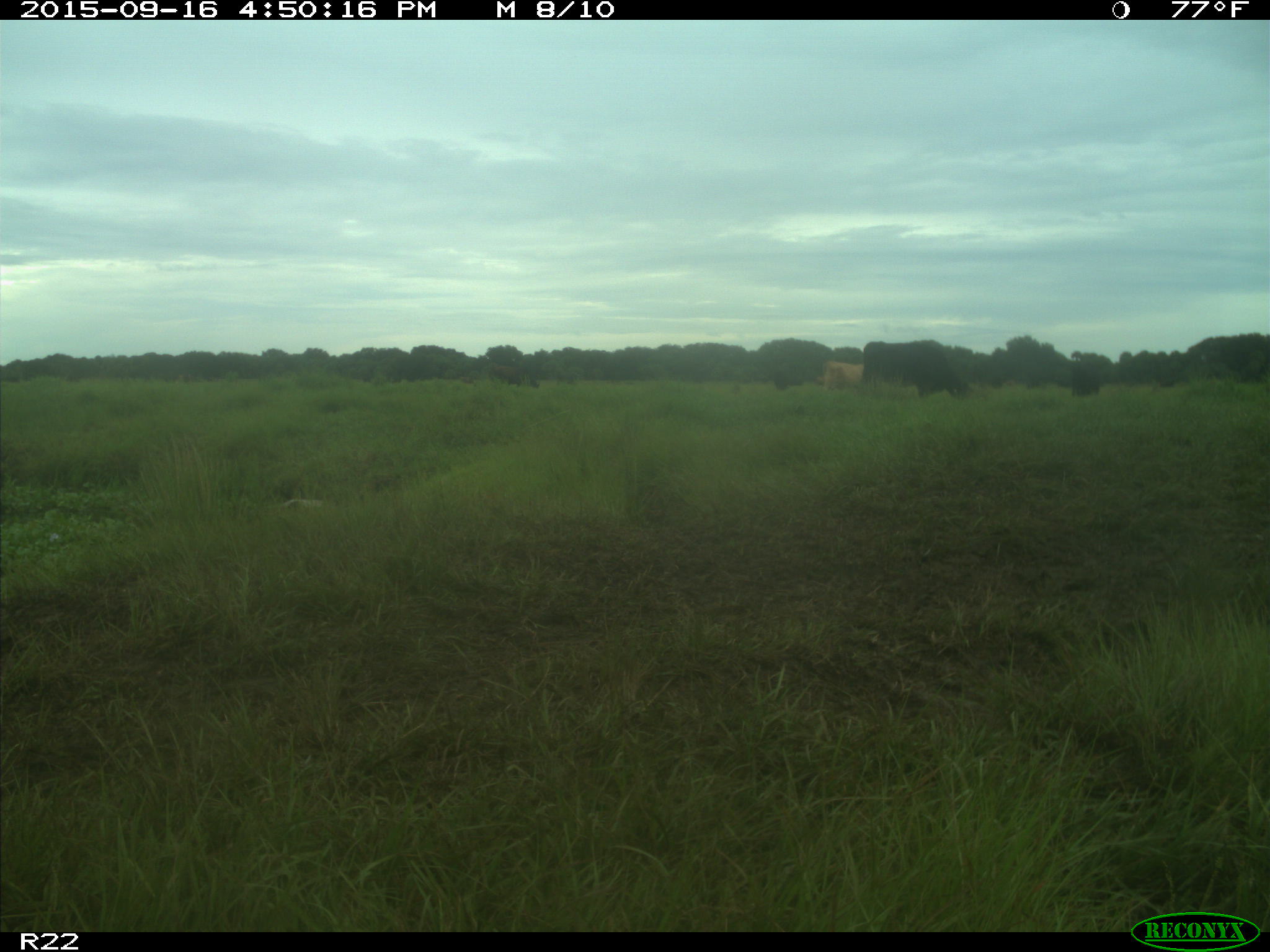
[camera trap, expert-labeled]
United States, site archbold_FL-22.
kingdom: Animalia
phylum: Chordata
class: Mammalia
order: Artiodactyla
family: Bovidae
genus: Bos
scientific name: Bos taurus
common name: domestic cow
Bos taurus (domestic cow).